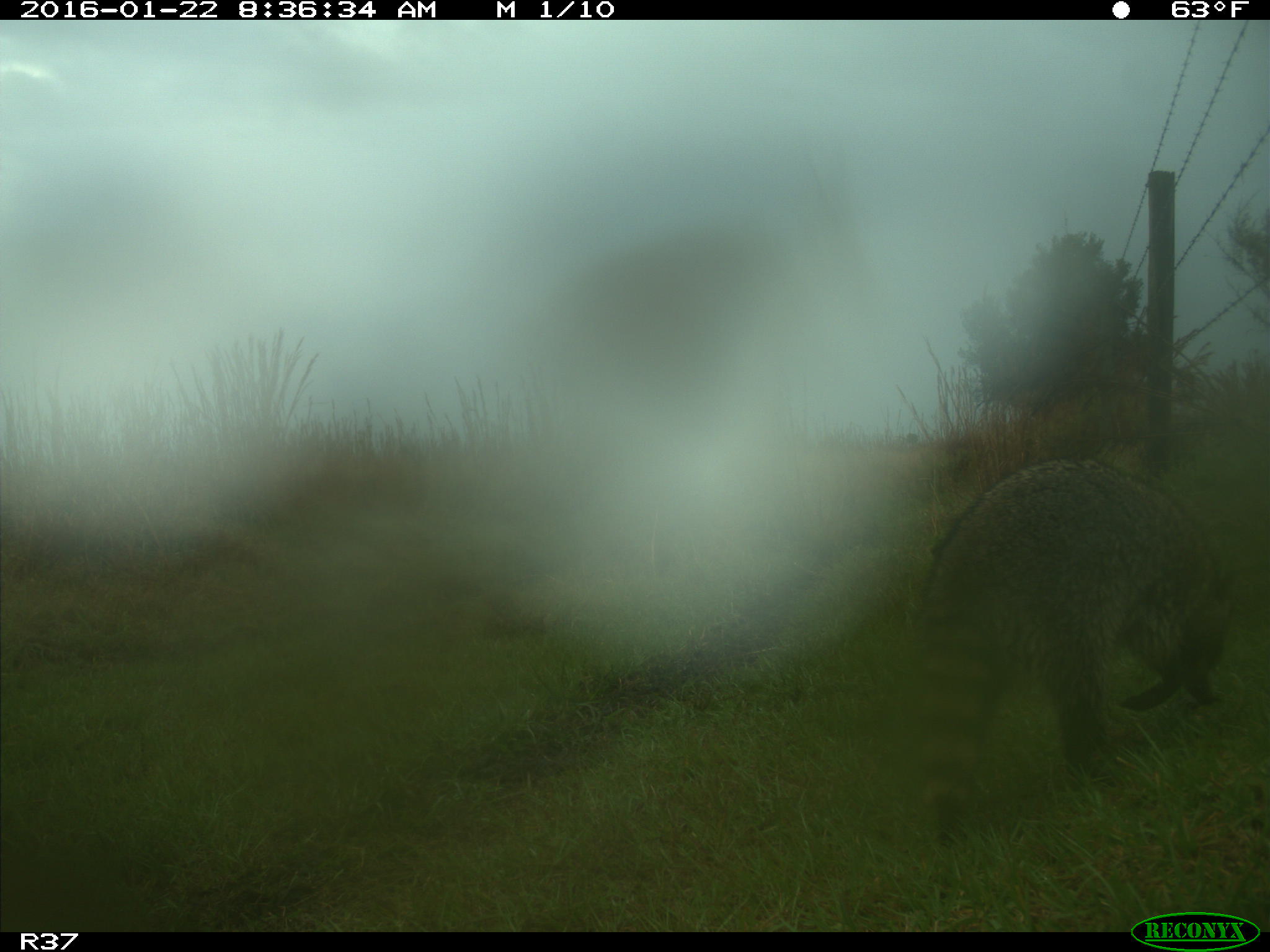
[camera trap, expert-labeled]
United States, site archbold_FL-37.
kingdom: Animalia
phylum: Chordata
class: Mammalia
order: Carnivora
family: Procyonidae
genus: Procyon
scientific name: Procyon lotor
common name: common raccoon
Procyon lotor (common raccoon).